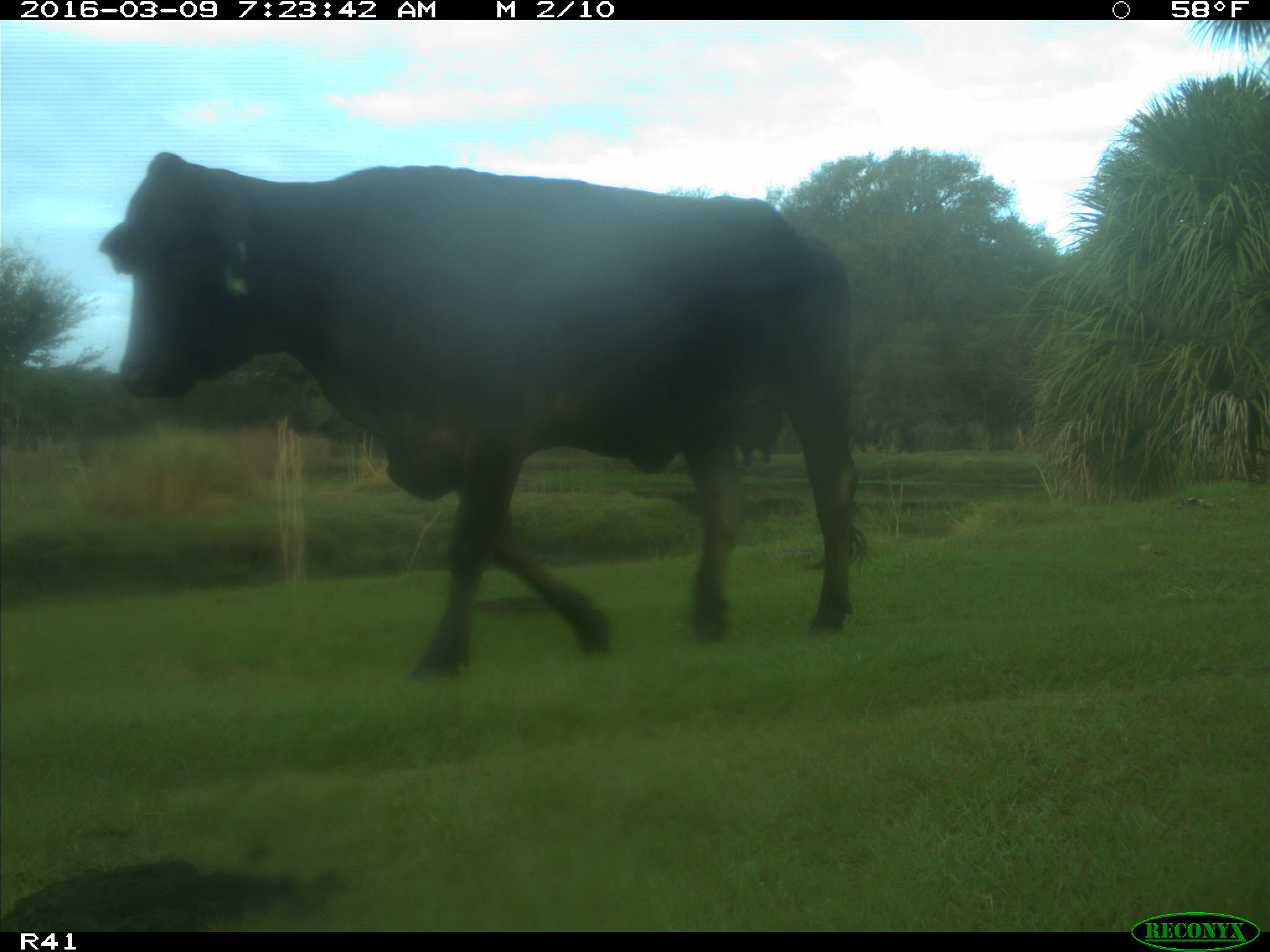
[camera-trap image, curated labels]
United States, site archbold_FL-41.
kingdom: Animalia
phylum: Chordata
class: Mammalia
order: Artiodactyla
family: Bovidae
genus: Bos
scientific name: Bos taurus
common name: domestic cow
Bos taurus (domestic cow).